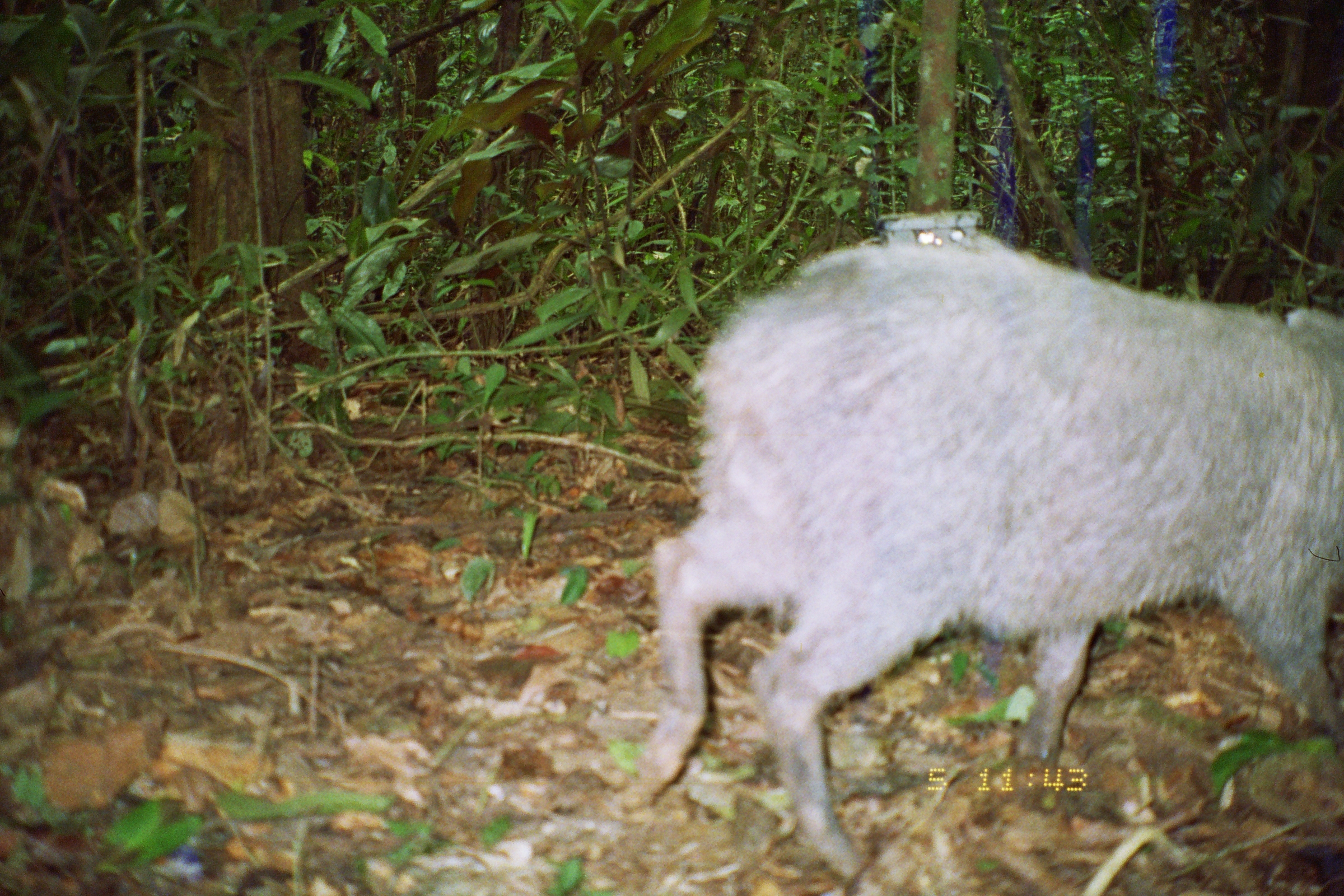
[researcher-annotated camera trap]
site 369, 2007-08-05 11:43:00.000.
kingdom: Animalia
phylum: Chordata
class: Mammalia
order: Artiodactyla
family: Tayassuidae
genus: Pecari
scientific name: Pecari tajacu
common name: collared peccary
Pecari tajacu (collared peccary).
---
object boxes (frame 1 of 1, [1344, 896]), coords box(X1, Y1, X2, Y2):
pecari tajacu: box(611, 226, 1344, 896)